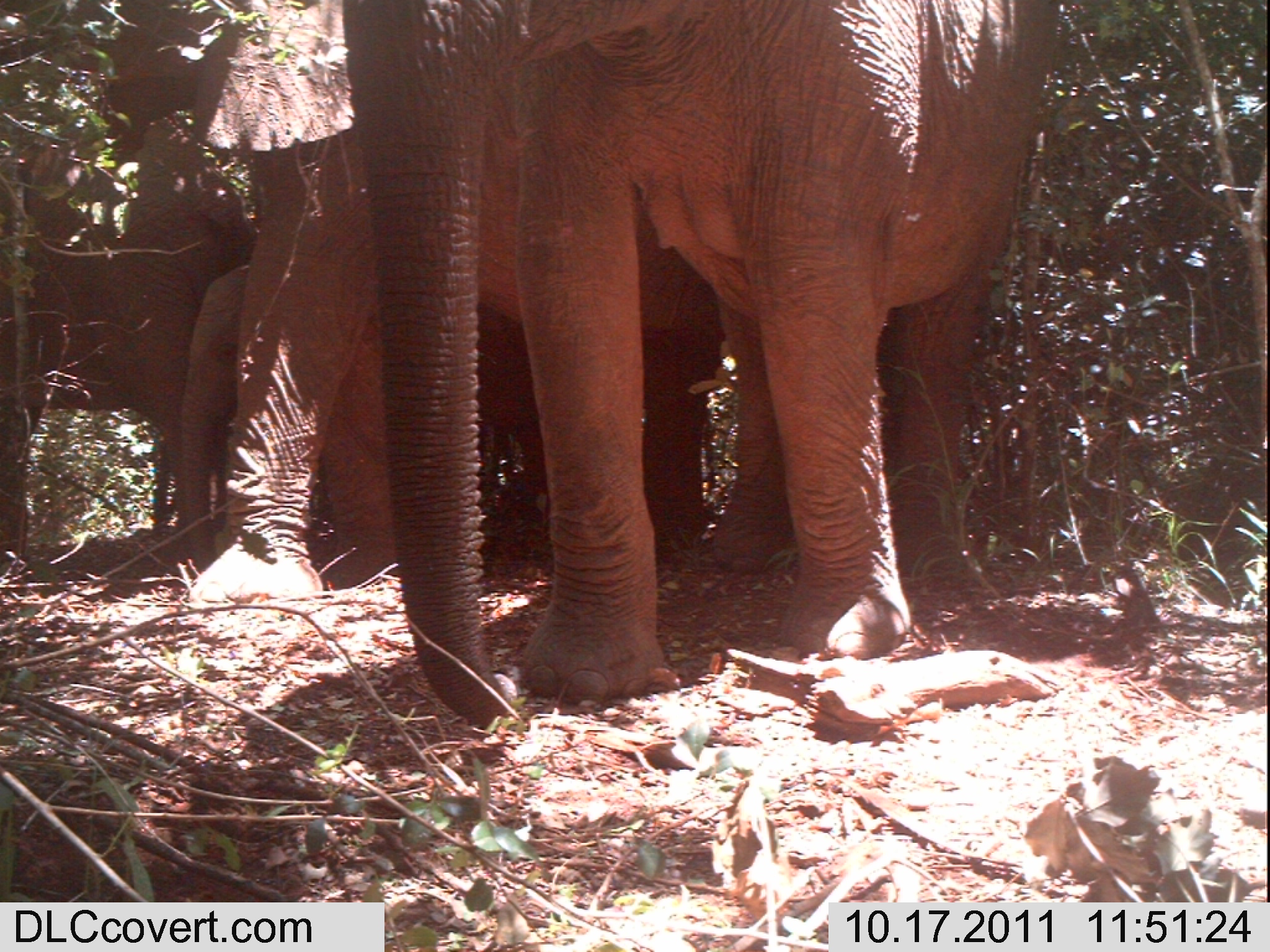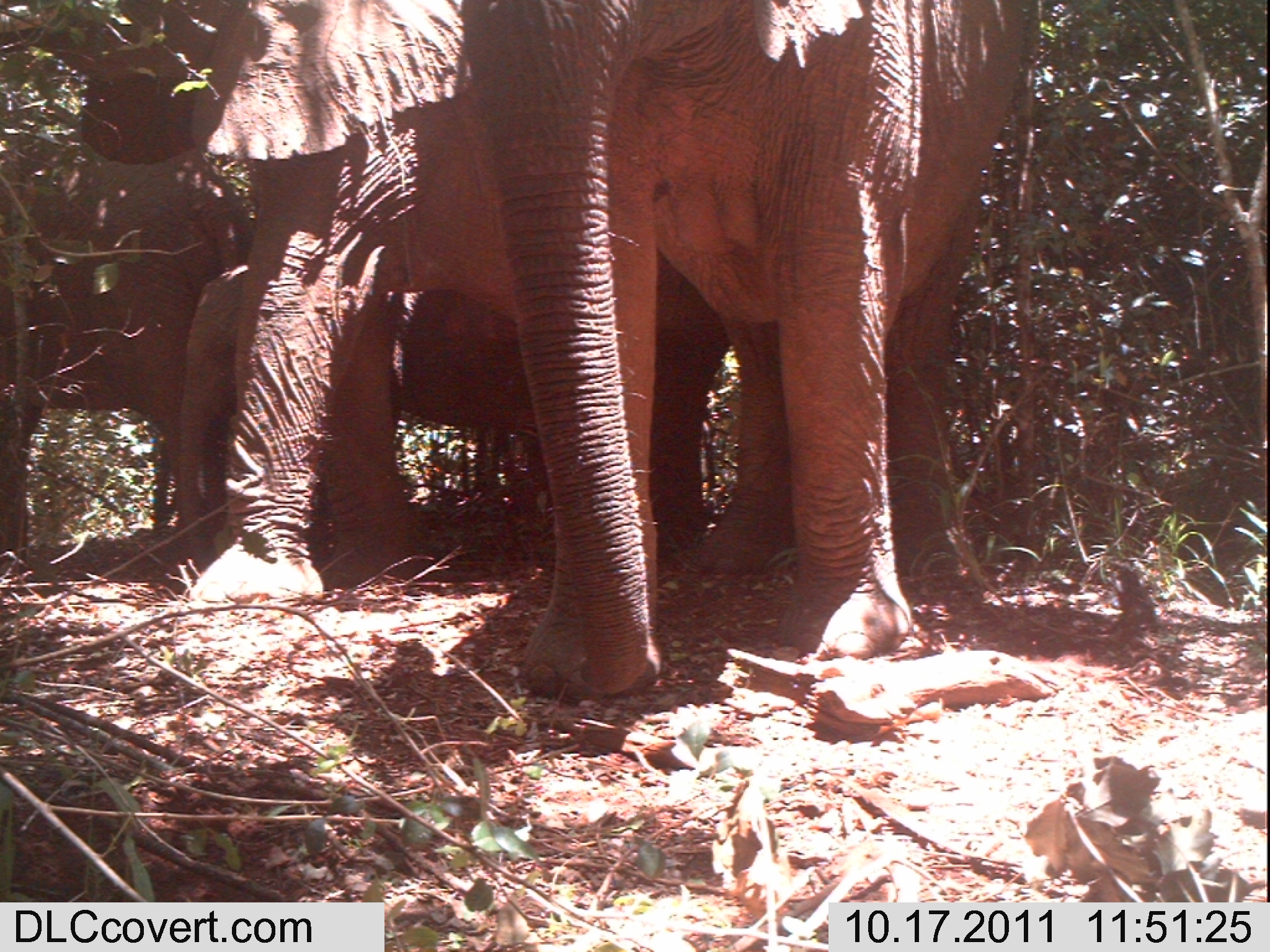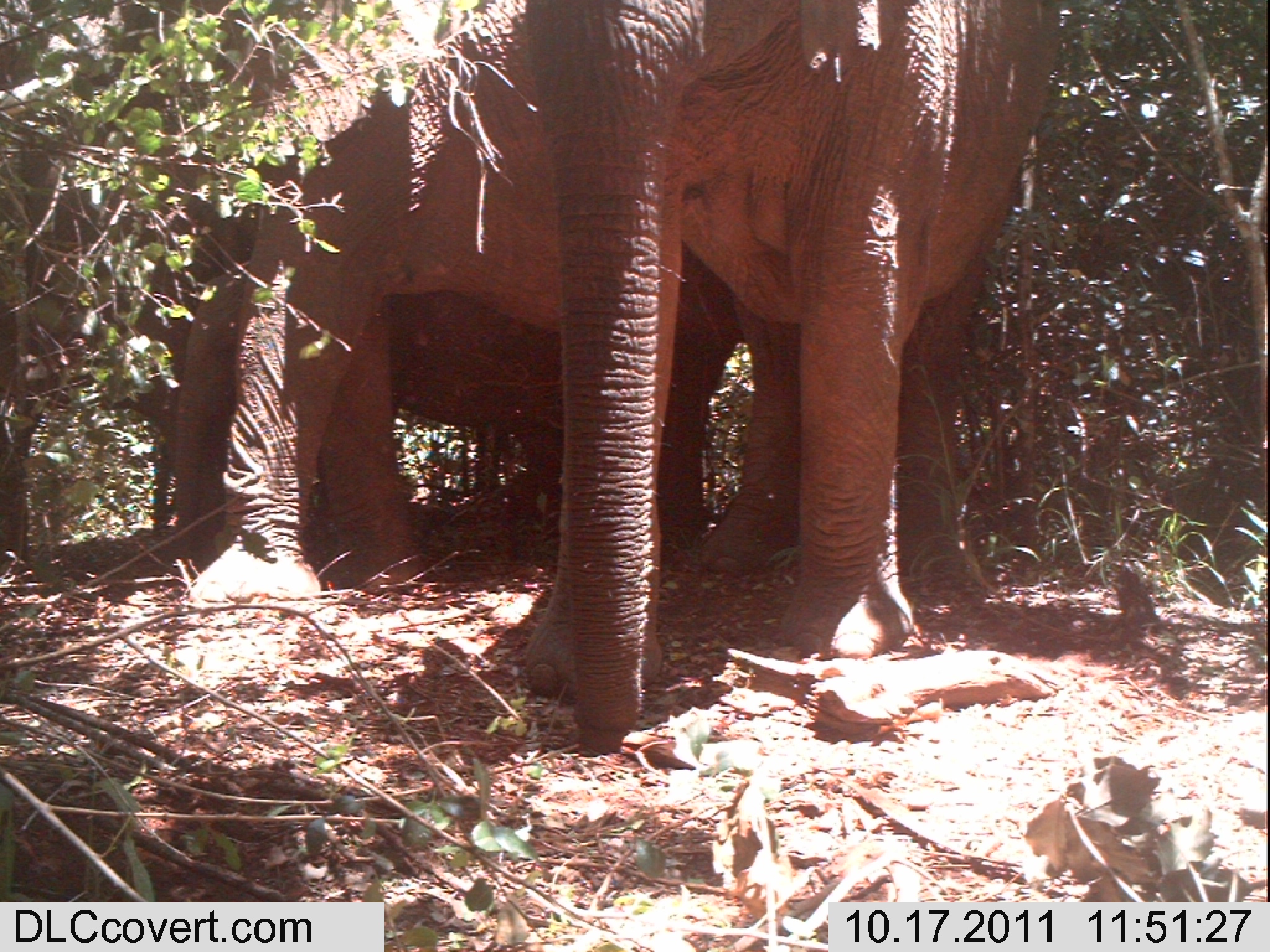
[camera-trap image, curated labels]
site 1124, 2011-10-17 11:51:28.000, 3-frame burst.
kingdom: Animalia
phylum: Chordata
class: Mammalia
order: Proboscidea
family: Elephantidae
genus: Loxodonta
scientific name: Loxodonta africana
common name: african bush elephant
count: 4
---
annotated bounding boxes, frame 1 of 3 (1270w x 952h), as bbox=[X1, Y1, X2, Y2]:
loxodonta africana: bbox=[344, 0, 1061, 730]; bbox=[0, 0, 726, 605]; bbox=[95, 105, 259, 529]; bbox=[181, 264, 249, 574]